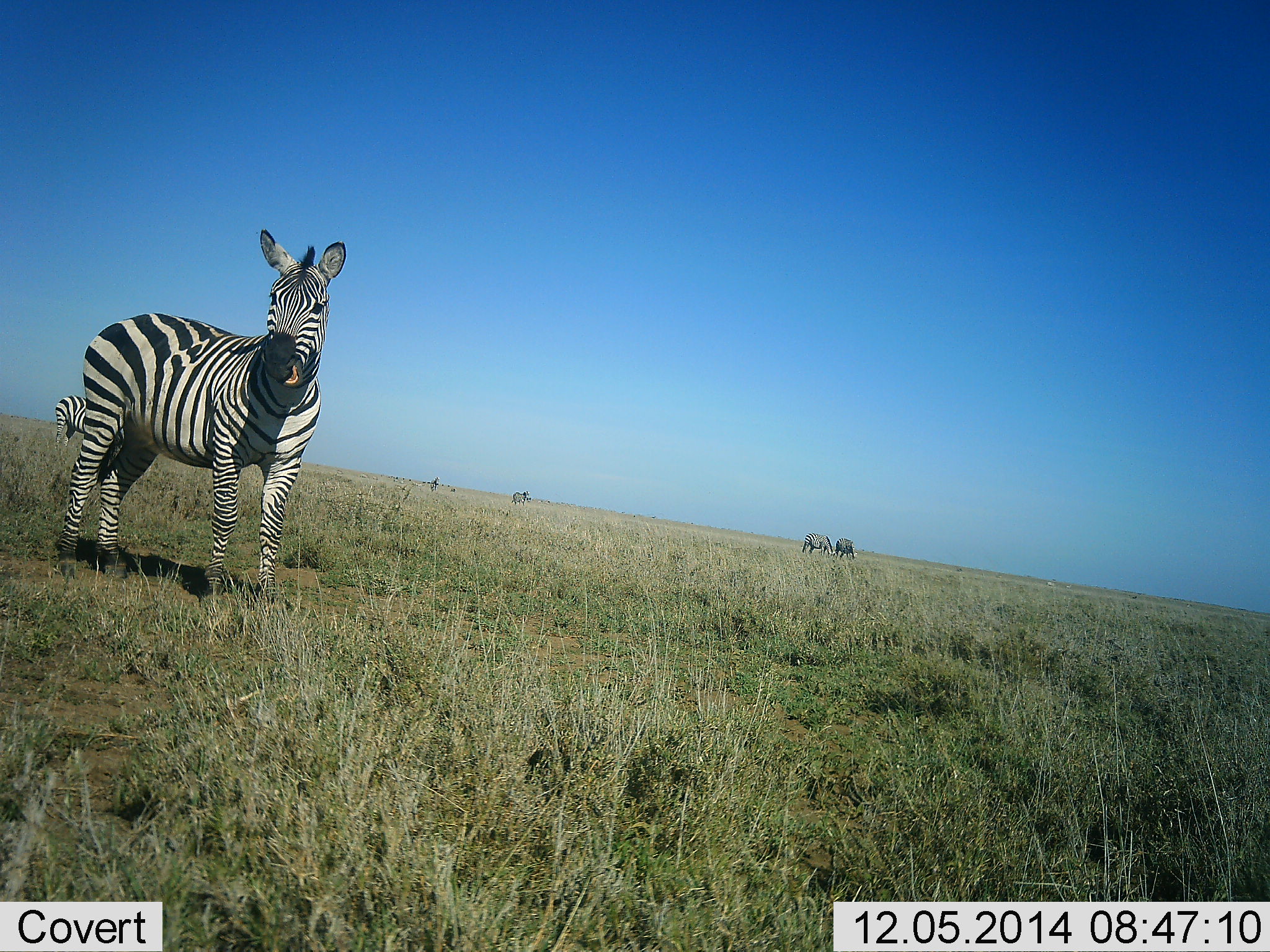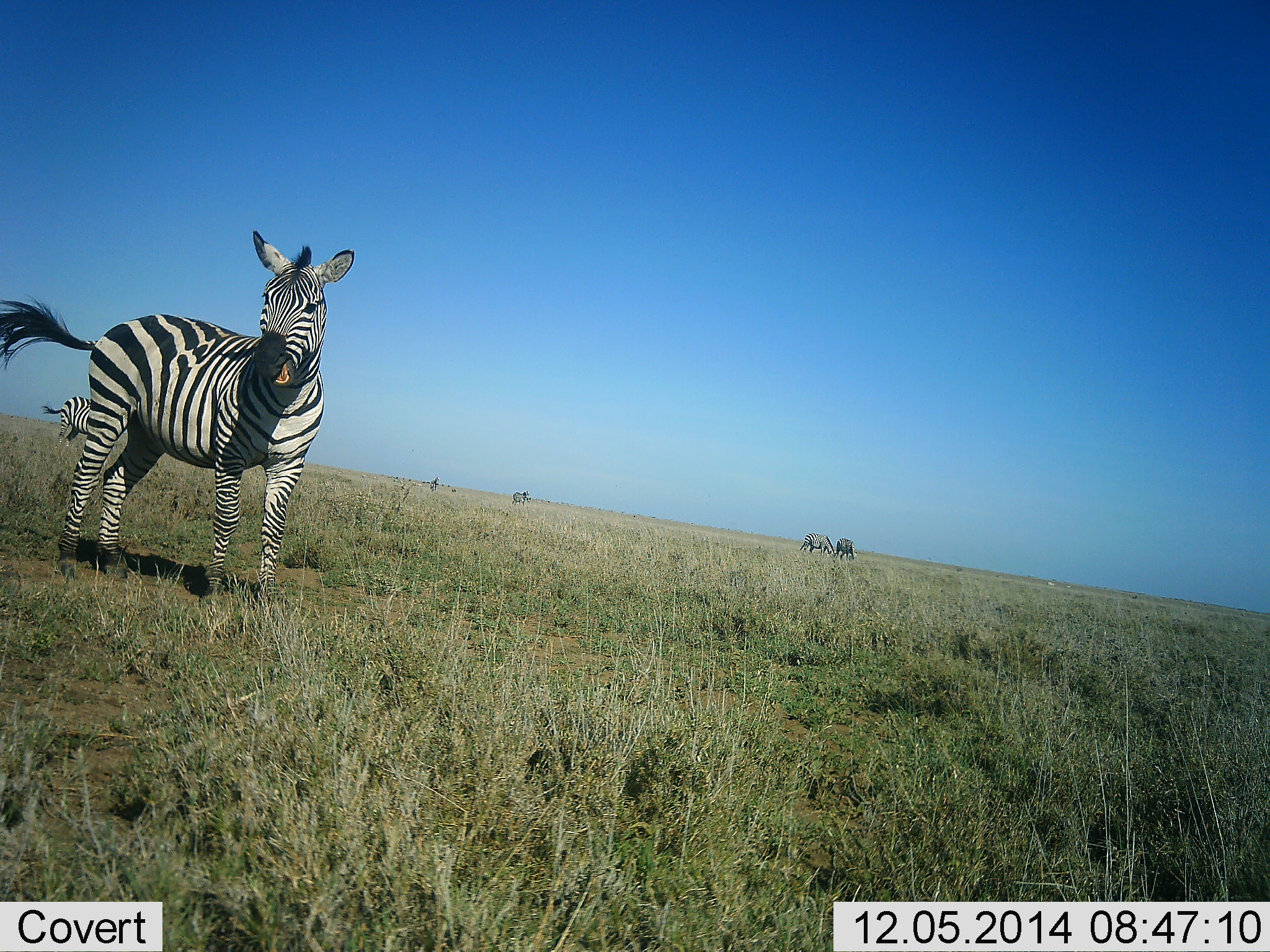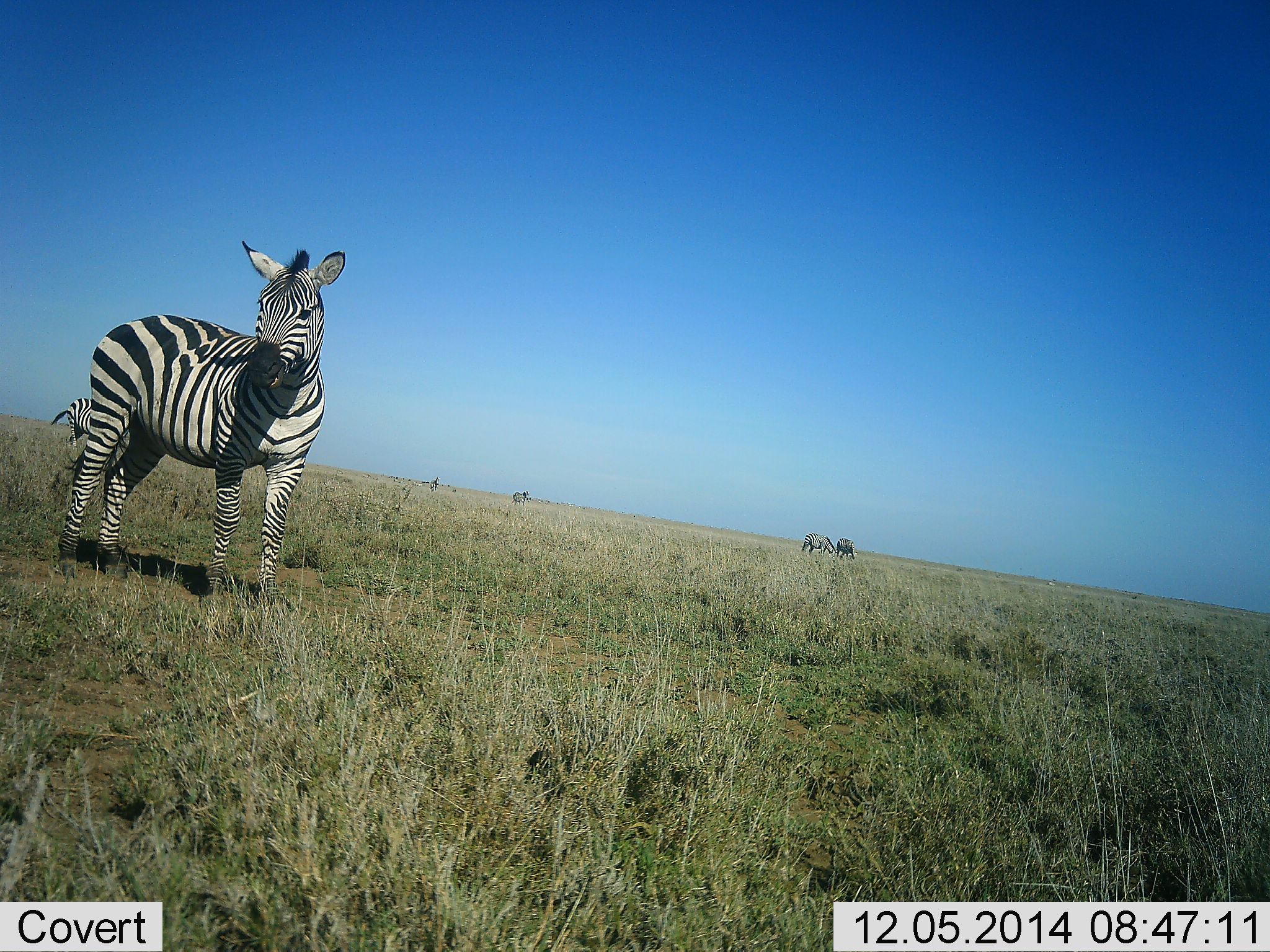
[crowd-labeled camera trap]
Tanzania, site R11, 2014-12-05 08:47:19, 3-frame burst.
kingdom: Animalia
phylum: Chordata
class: Mammalia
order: Perissodactyla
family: Equidae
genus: Equus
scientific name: Equus quagga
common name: plains zebra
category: zebra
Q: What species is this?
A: Zebra (plains zebra) (Equus quagga).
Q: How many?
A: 4.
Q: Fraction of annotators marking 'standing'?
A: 92%.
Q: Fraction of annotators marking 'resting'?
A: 0%.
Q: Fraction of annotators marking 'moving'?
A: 8%.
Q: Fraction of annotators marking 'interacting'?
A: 0%.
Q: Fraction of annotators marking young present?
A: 0%.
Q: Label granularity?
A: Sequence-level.